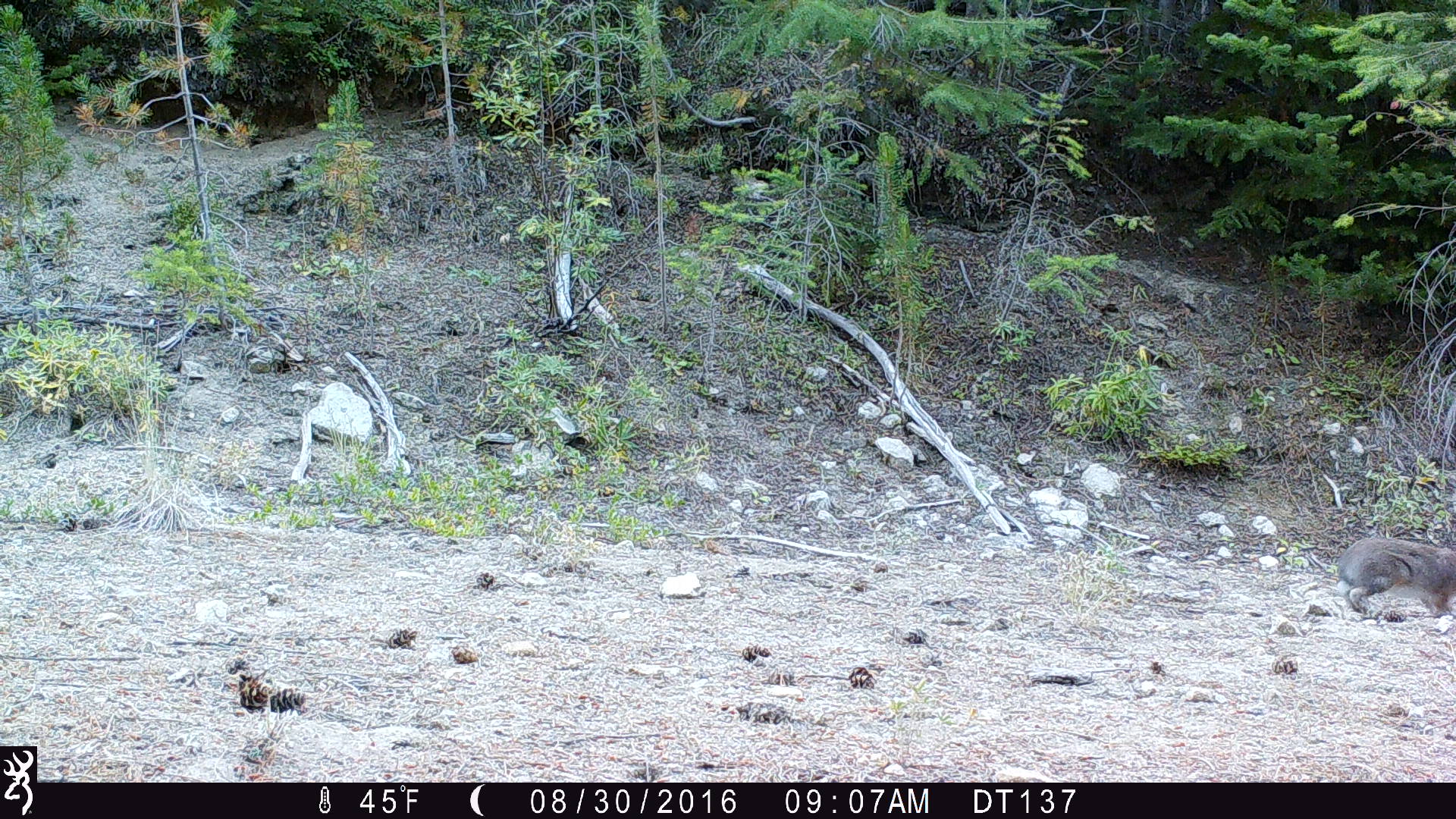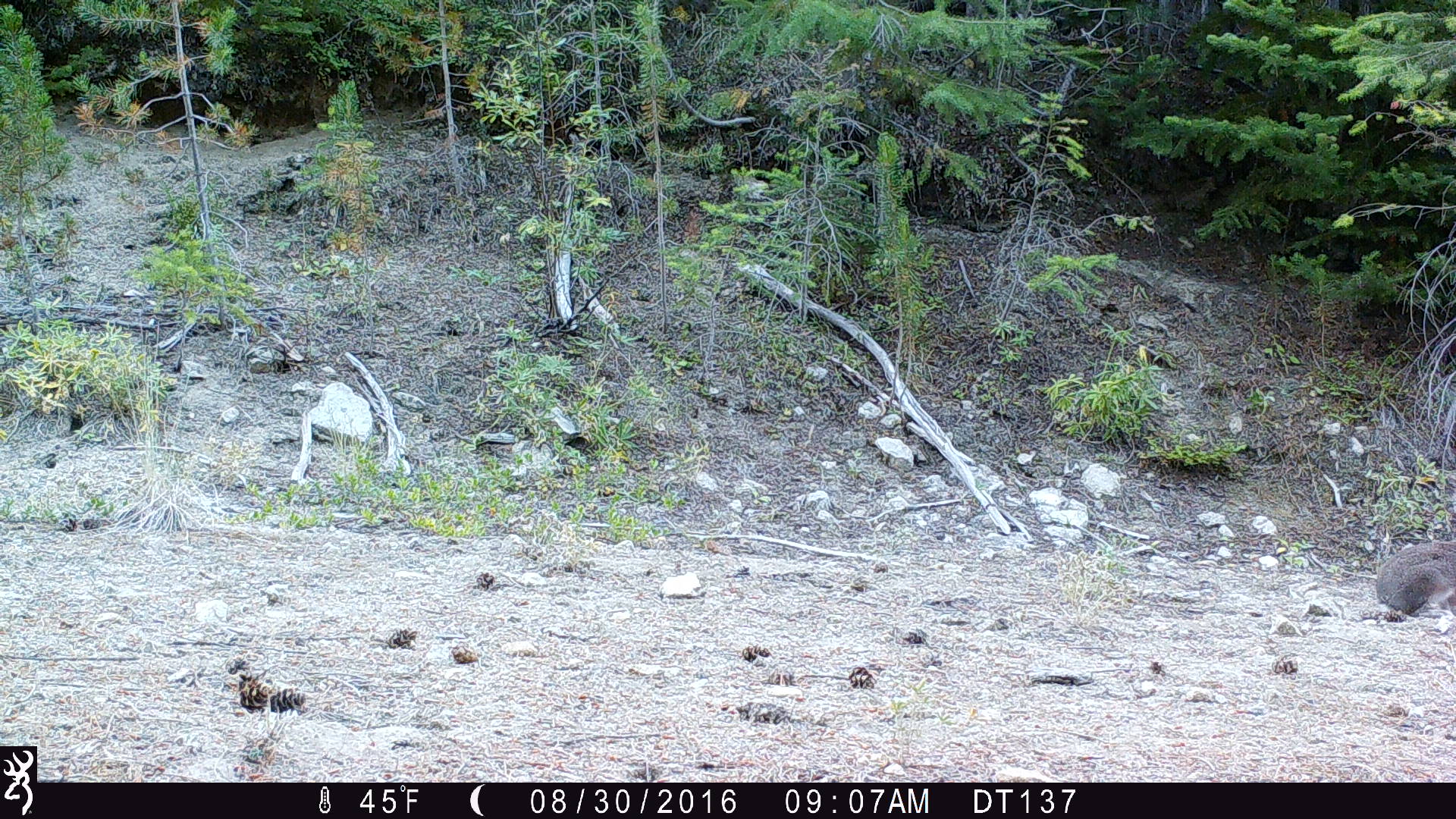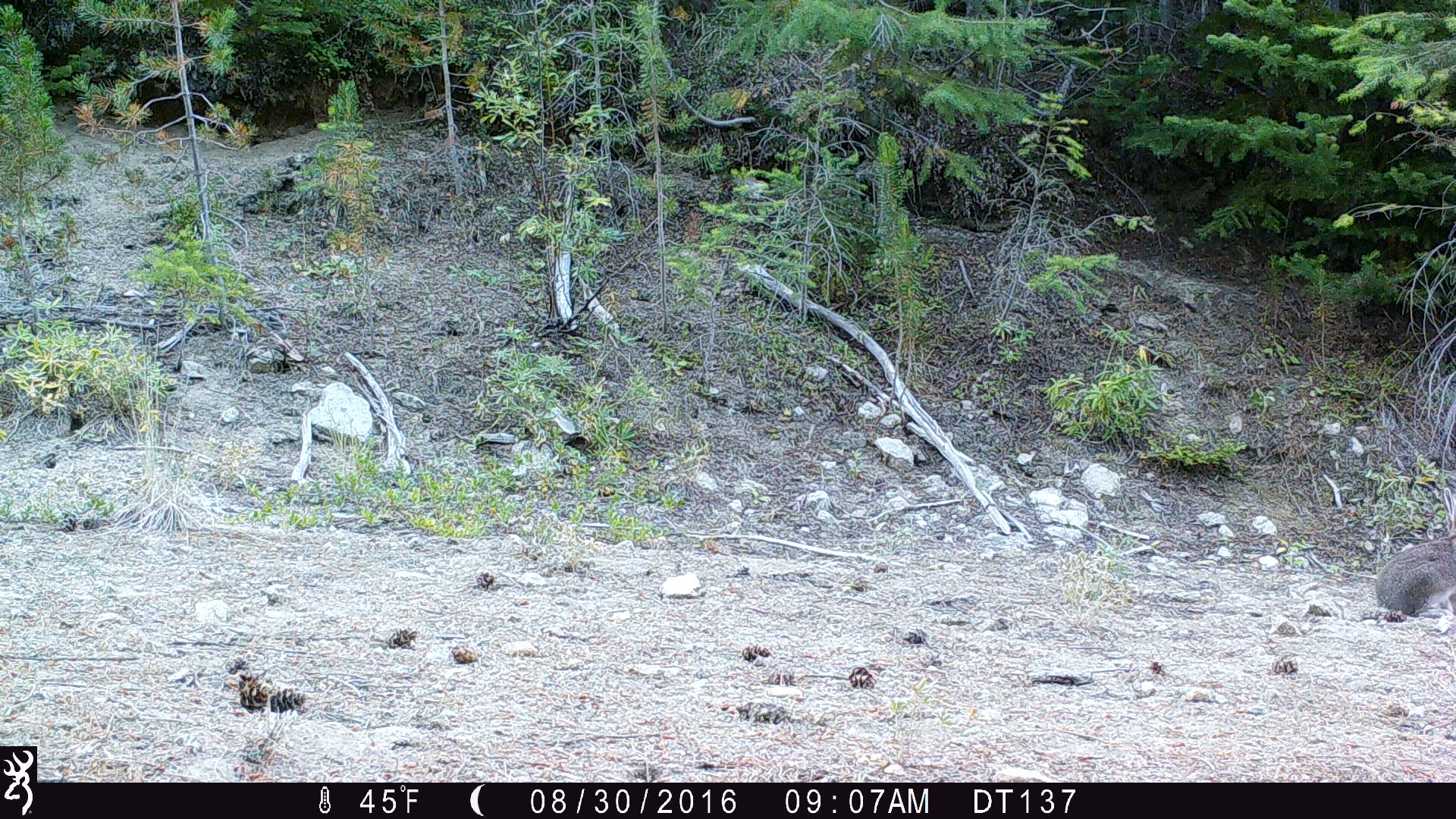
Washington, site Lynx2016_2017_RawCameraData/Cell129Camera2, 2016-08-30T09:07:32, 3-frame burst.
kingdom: Animalia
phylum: Chordata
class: Mammalia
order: Lagomorpha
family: Leporidae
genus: Lepus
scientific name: Lepus americanus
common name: snowshoe hare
Lepus americanus (snowshoe hare). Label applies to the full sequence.